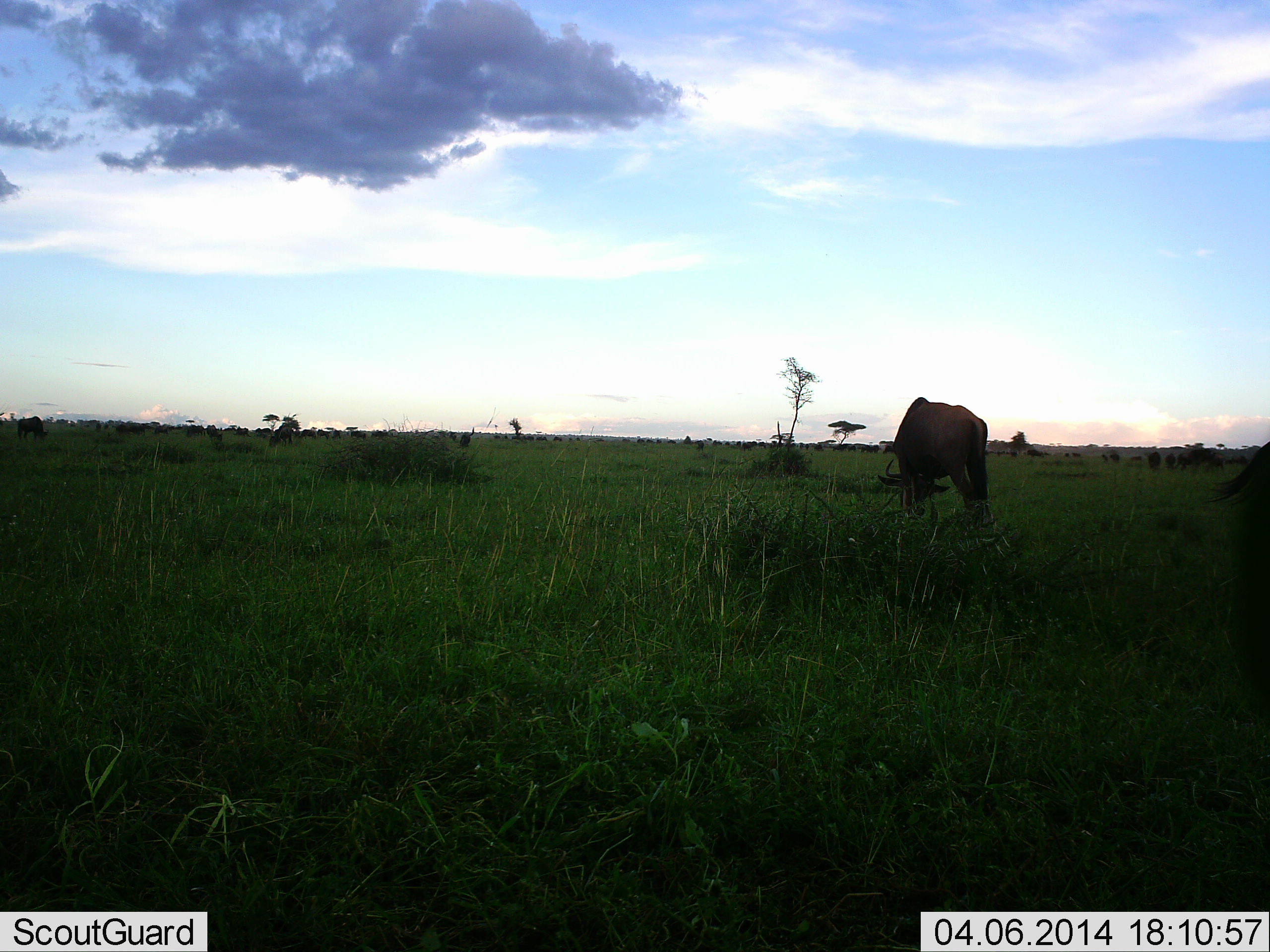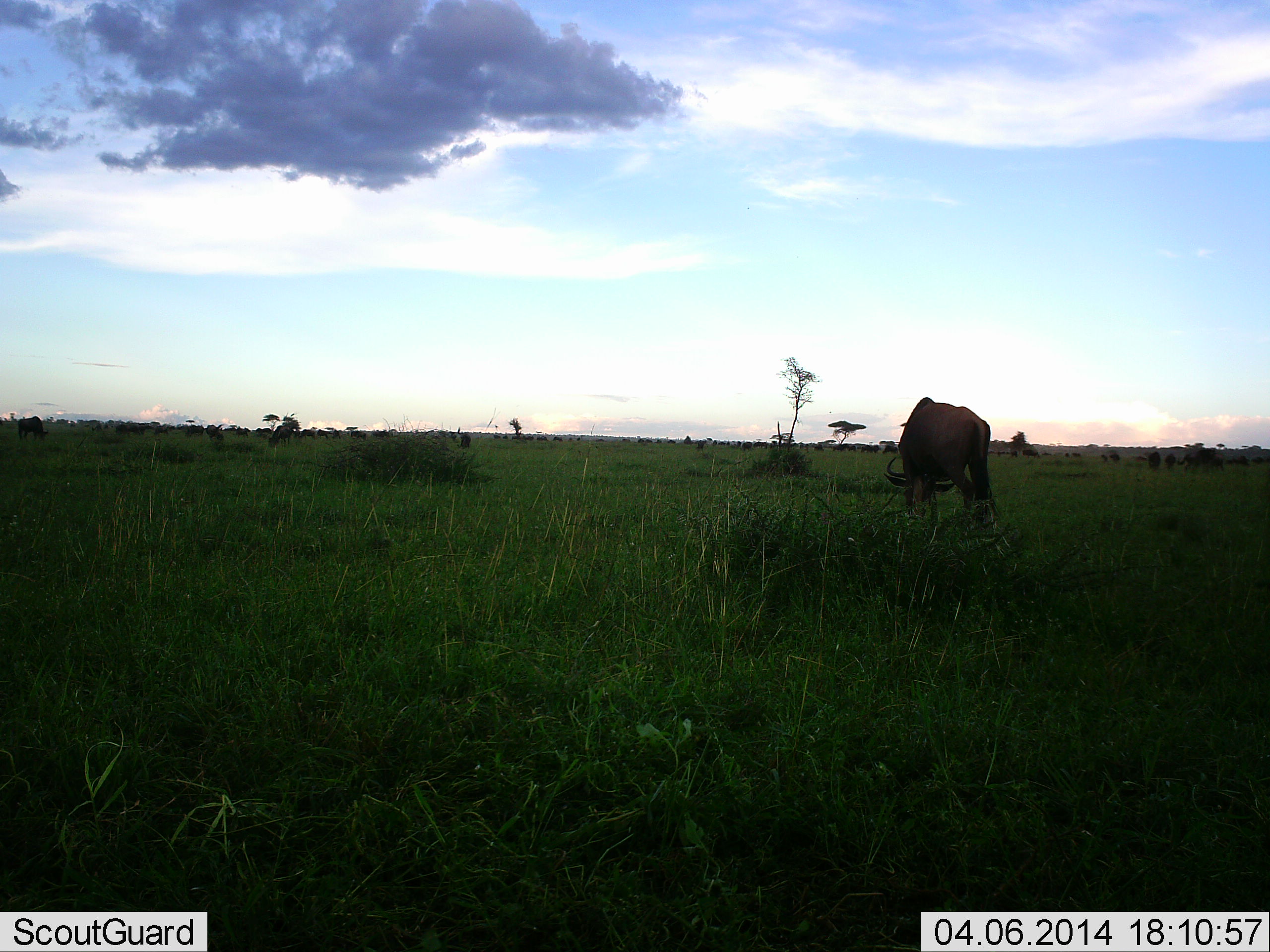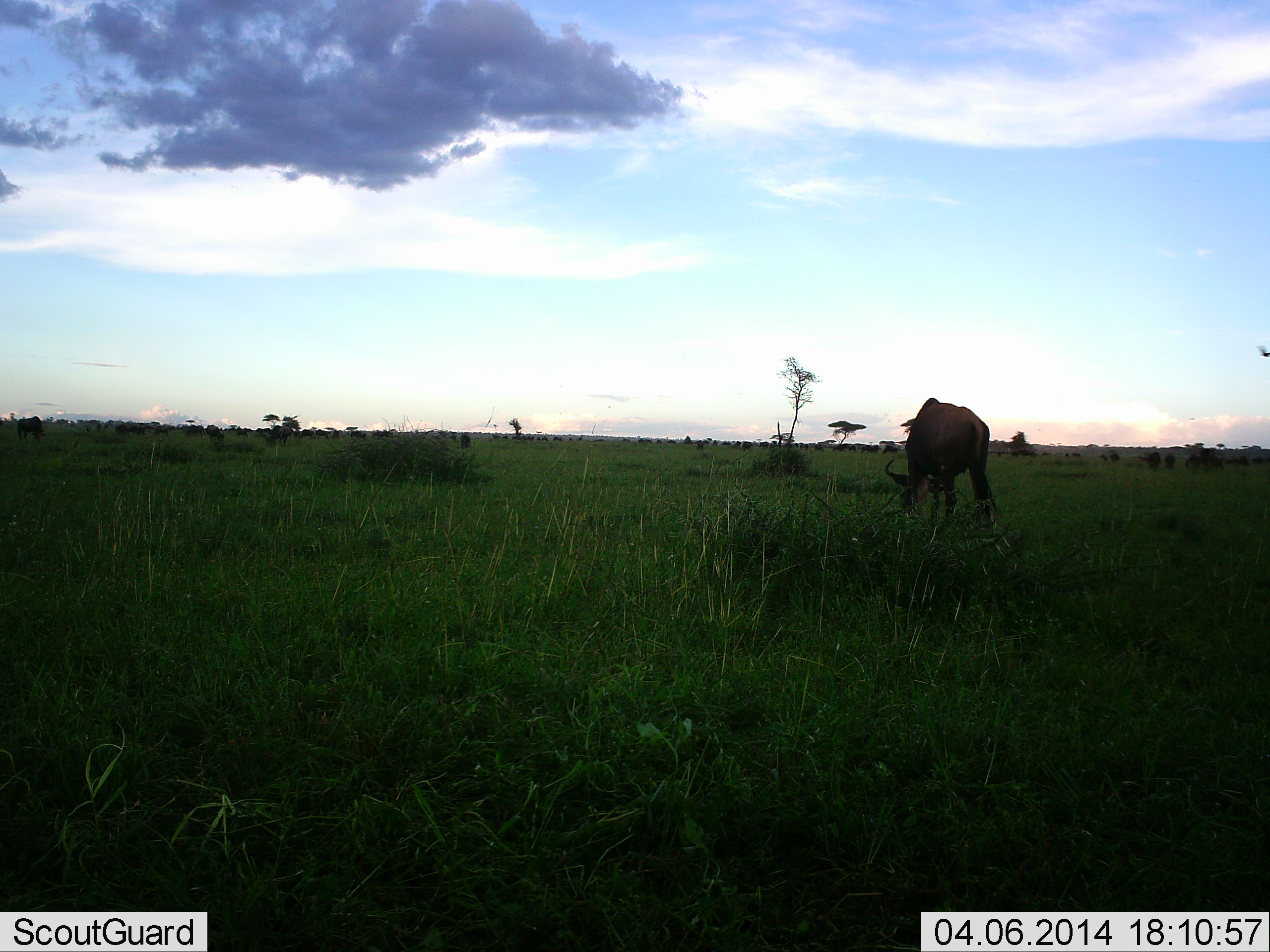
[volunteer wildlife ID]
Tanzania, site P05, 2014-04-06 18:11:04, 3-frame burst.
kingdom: Animalia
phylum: Chordata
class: Mammalia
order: Artiodactyla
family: Bovidae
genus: Connochaetes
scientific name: Connochaetes taurinus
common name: blue wildebeest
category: wildebeest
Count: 11-50.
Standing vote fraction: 36%.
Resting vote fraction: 0%.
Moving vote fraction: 9%.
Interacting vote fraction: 0%.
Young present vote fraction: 0%.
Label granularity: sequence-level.